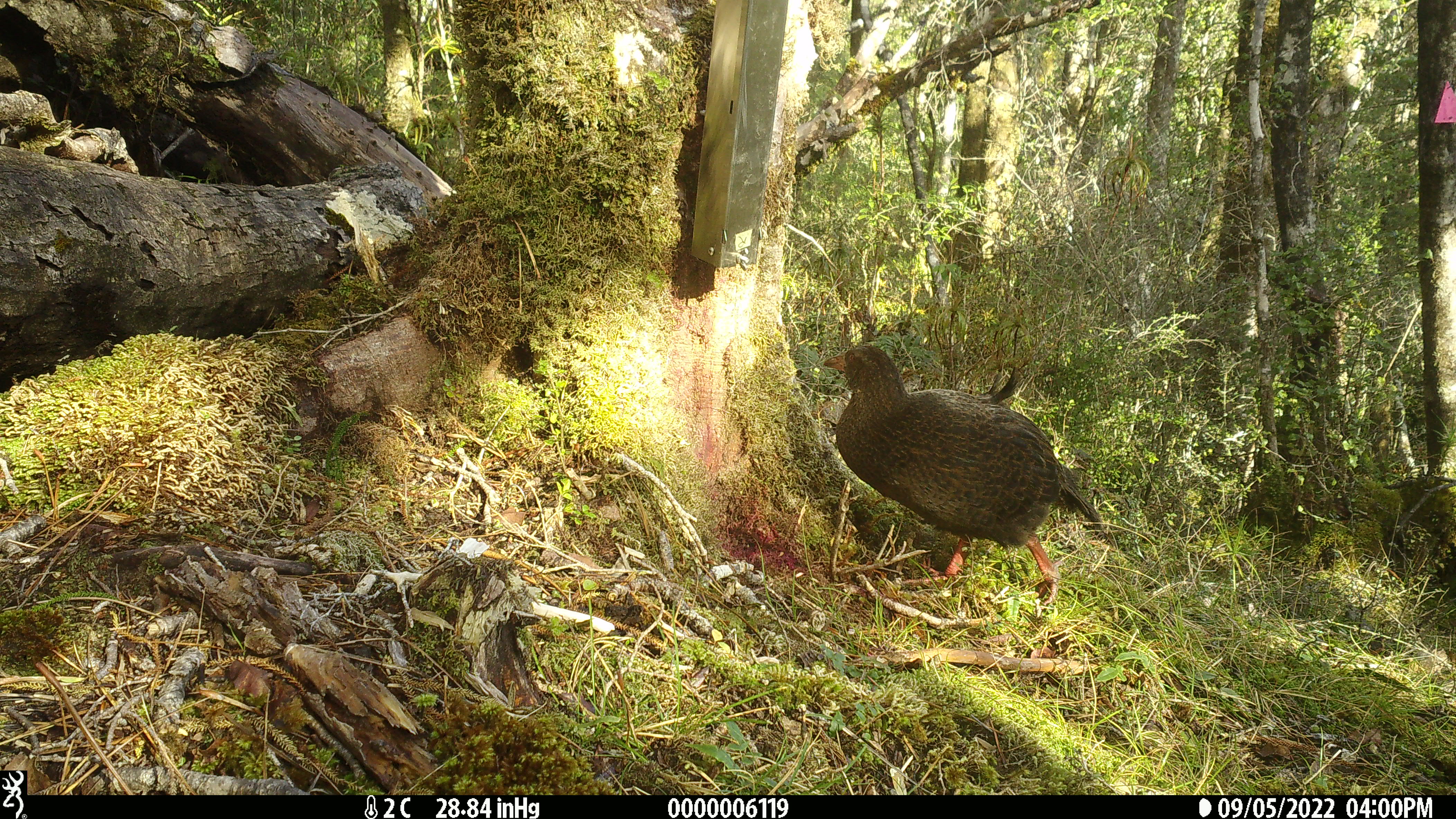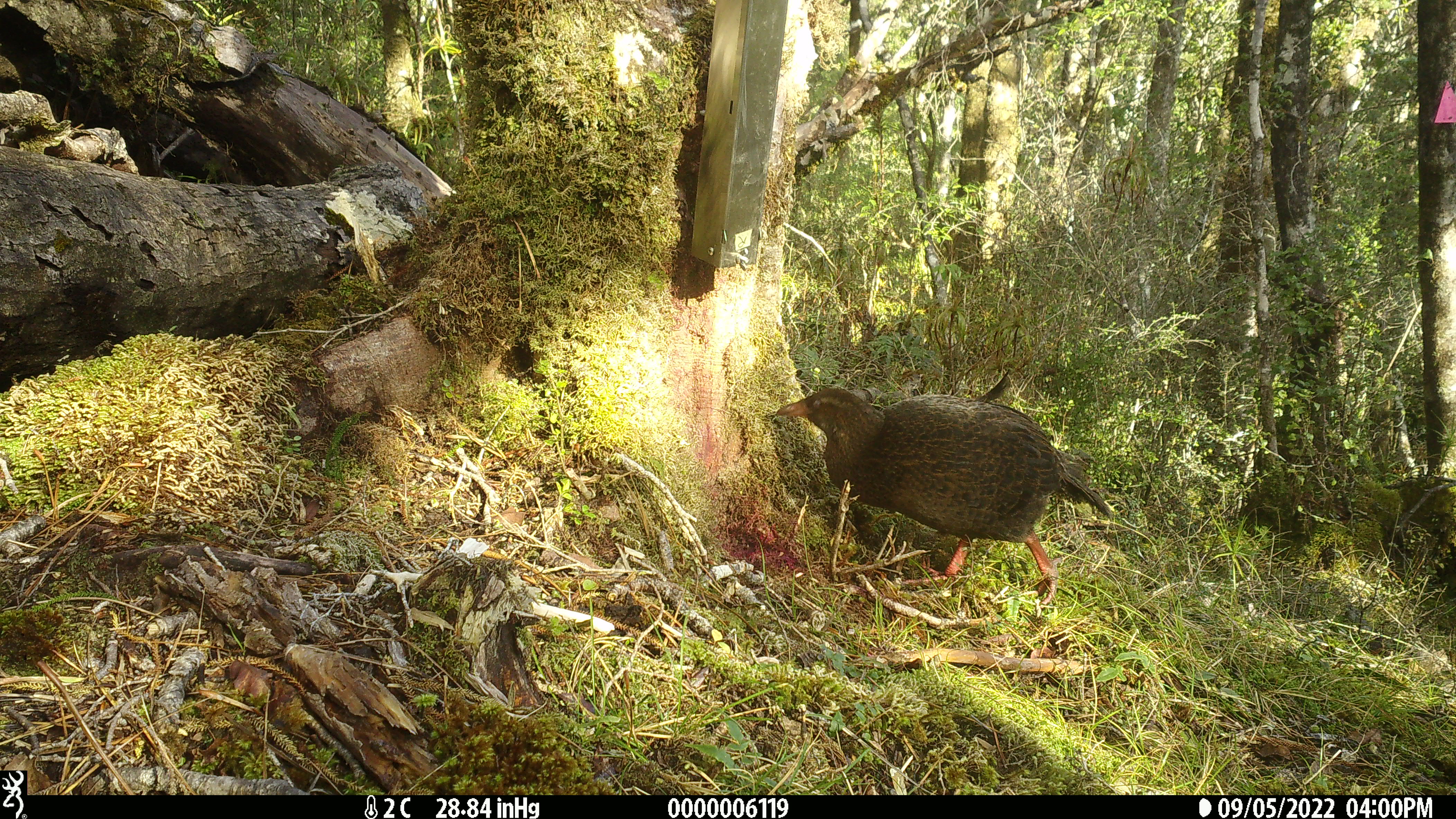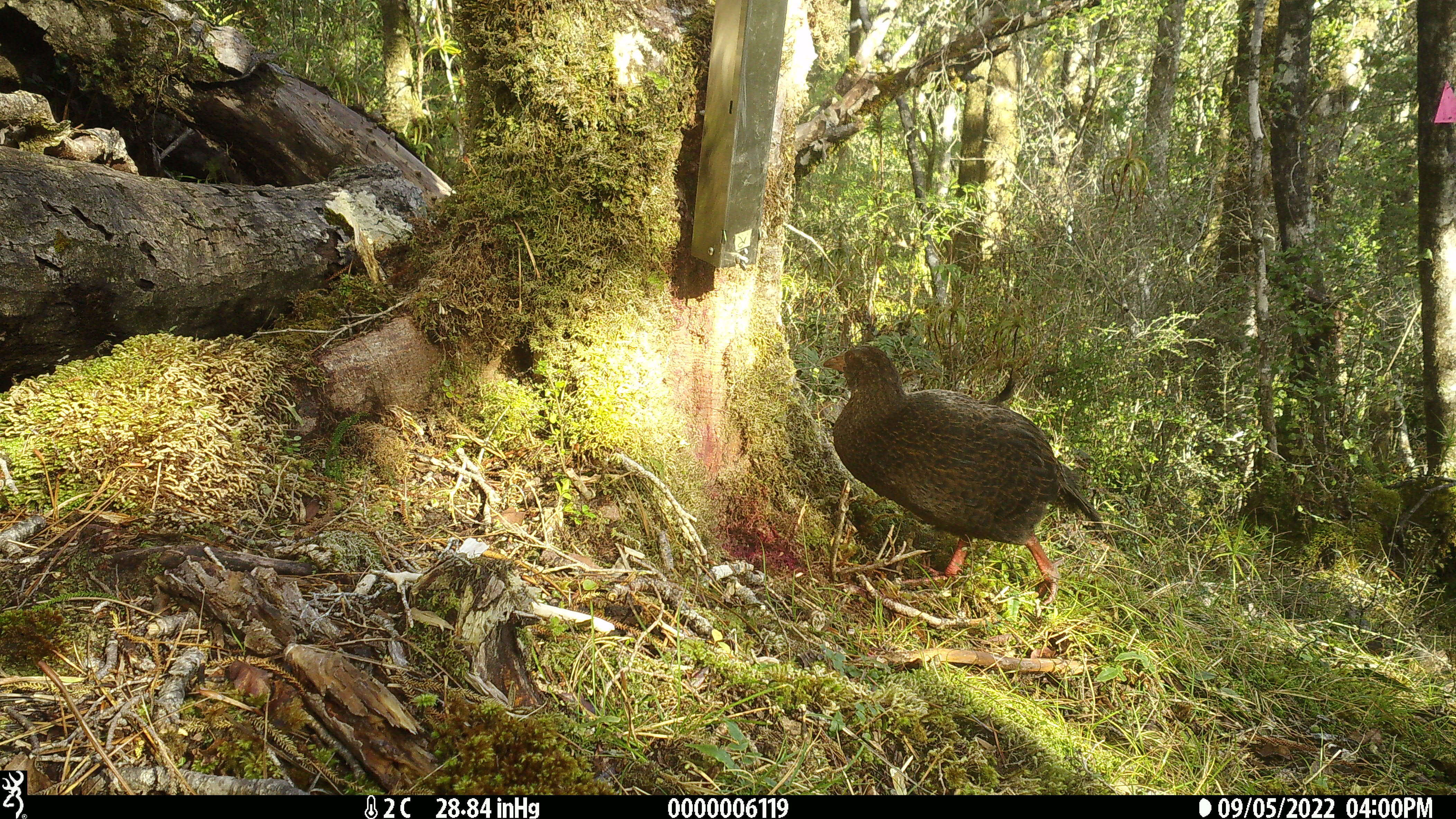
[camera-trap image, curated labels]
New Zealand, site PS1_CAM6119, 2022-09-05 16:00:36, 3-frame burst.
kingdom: Animalia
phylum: Chordata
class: Aves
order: Gruiformes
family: Rallidae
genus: Gallirallus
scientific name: Gallirallus australis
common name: weka